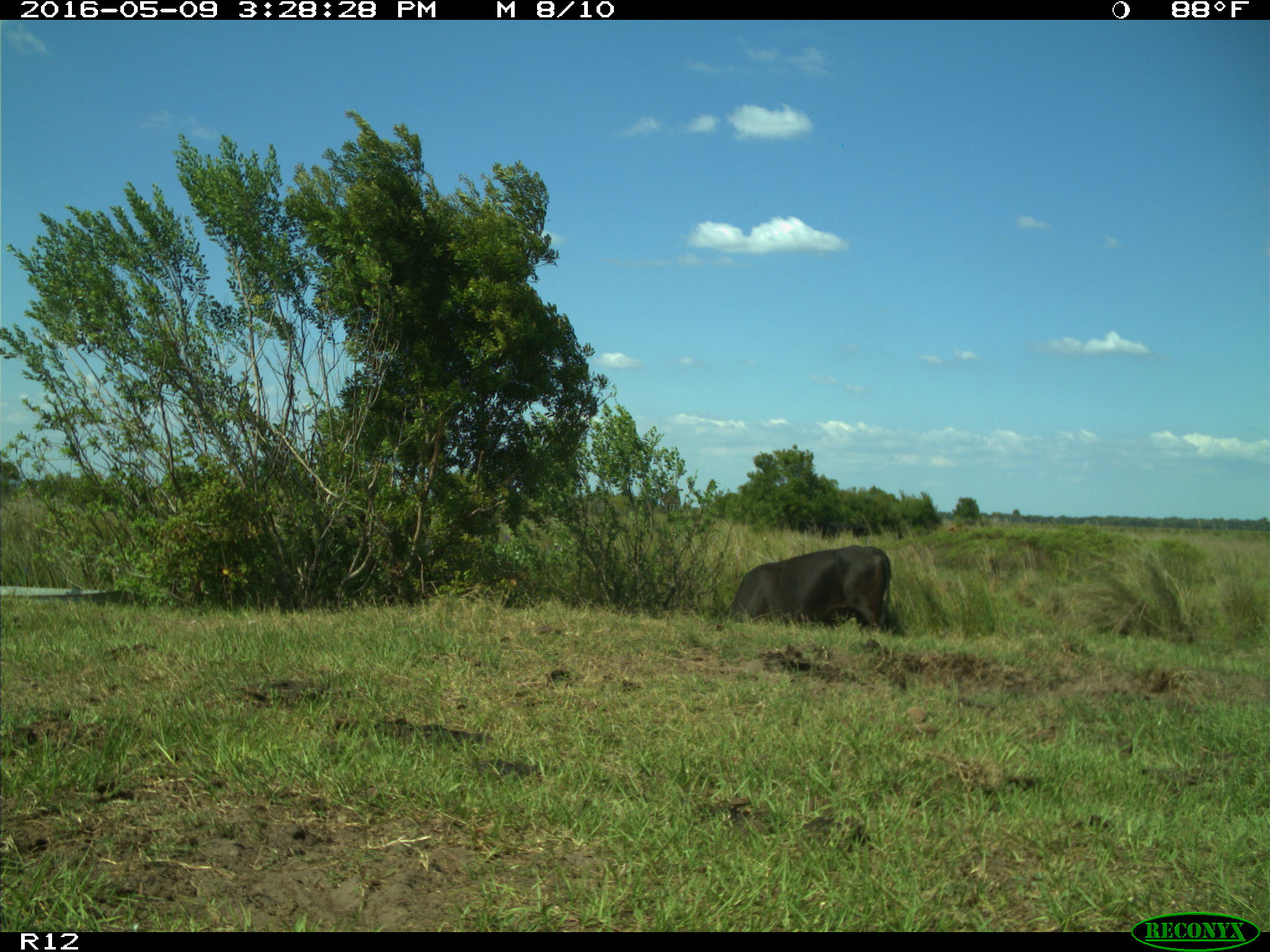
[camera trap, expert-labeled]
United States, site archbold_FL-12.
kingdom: Animalia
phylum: Chordata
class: Mammalia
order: Artiodactyla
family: Bovidae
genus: Bos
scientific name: Bos taurus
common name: domestic cow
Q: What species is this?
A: Bos taurus (domestic cow).